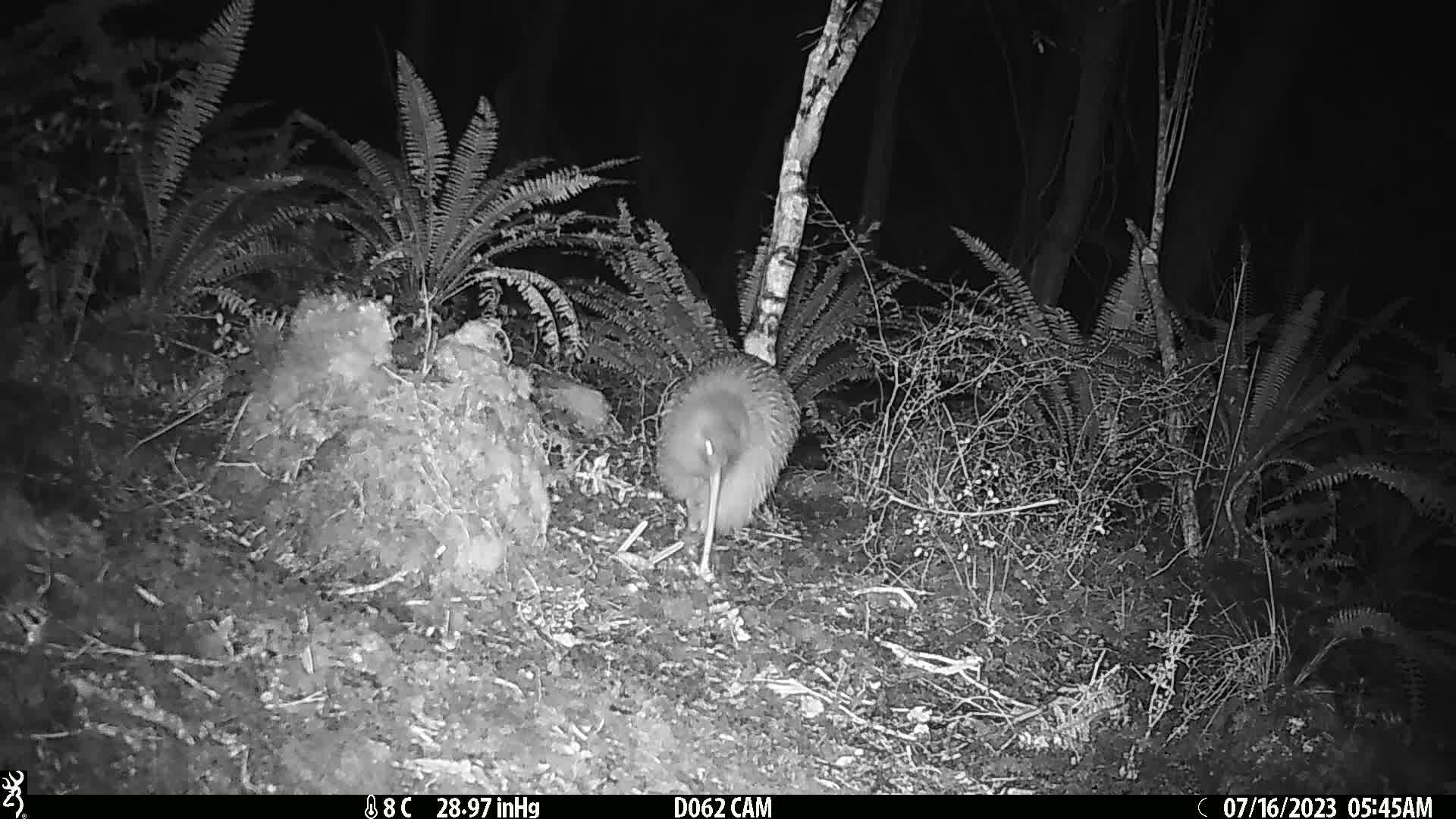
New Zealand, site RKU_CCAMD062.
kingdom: Animalia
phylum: Chordata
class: Aves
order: Apterygiformes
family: Apterygidae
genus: Apteryx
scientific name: Apteryx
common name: kiwi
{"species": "kiwi (Apteryx)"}